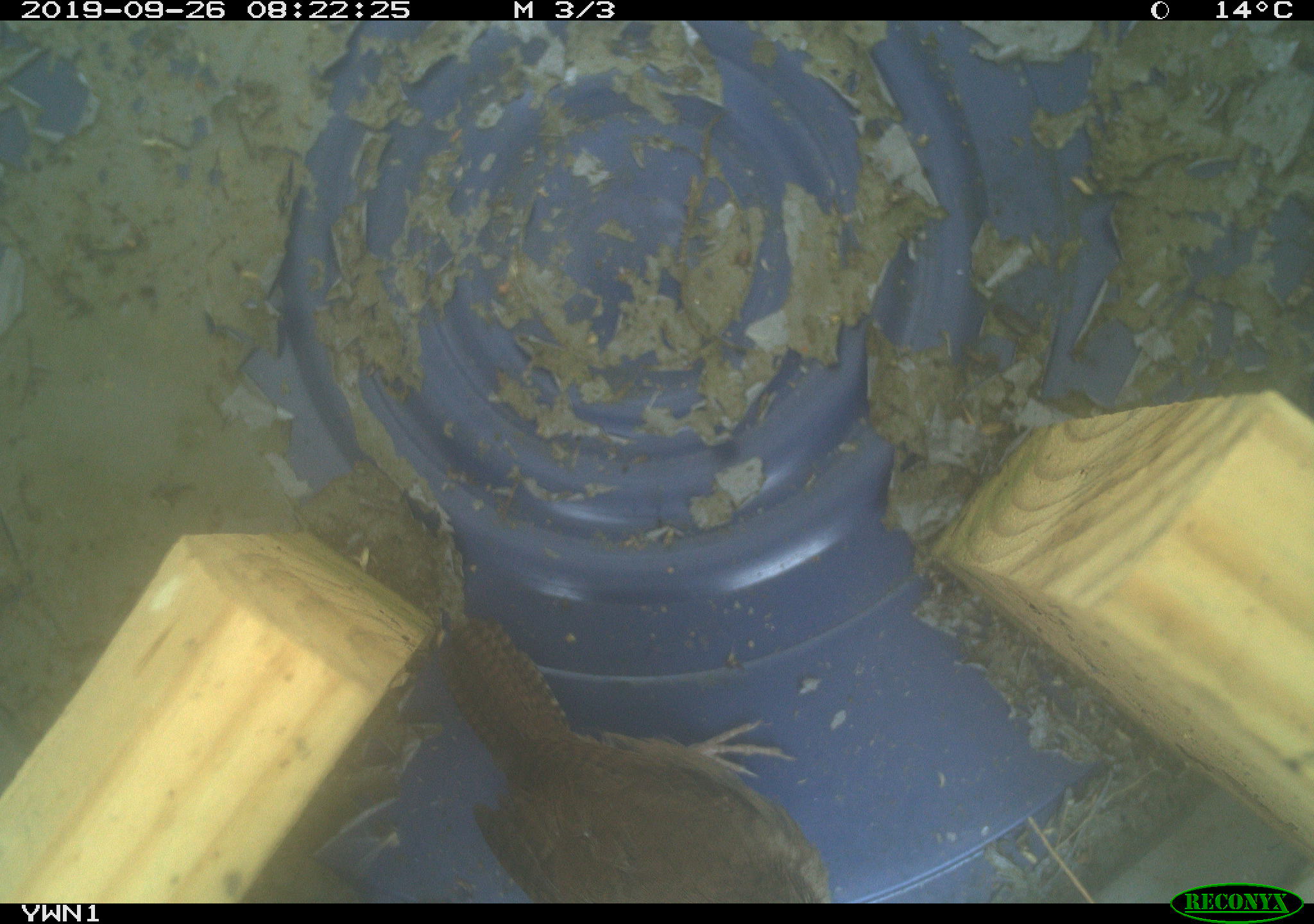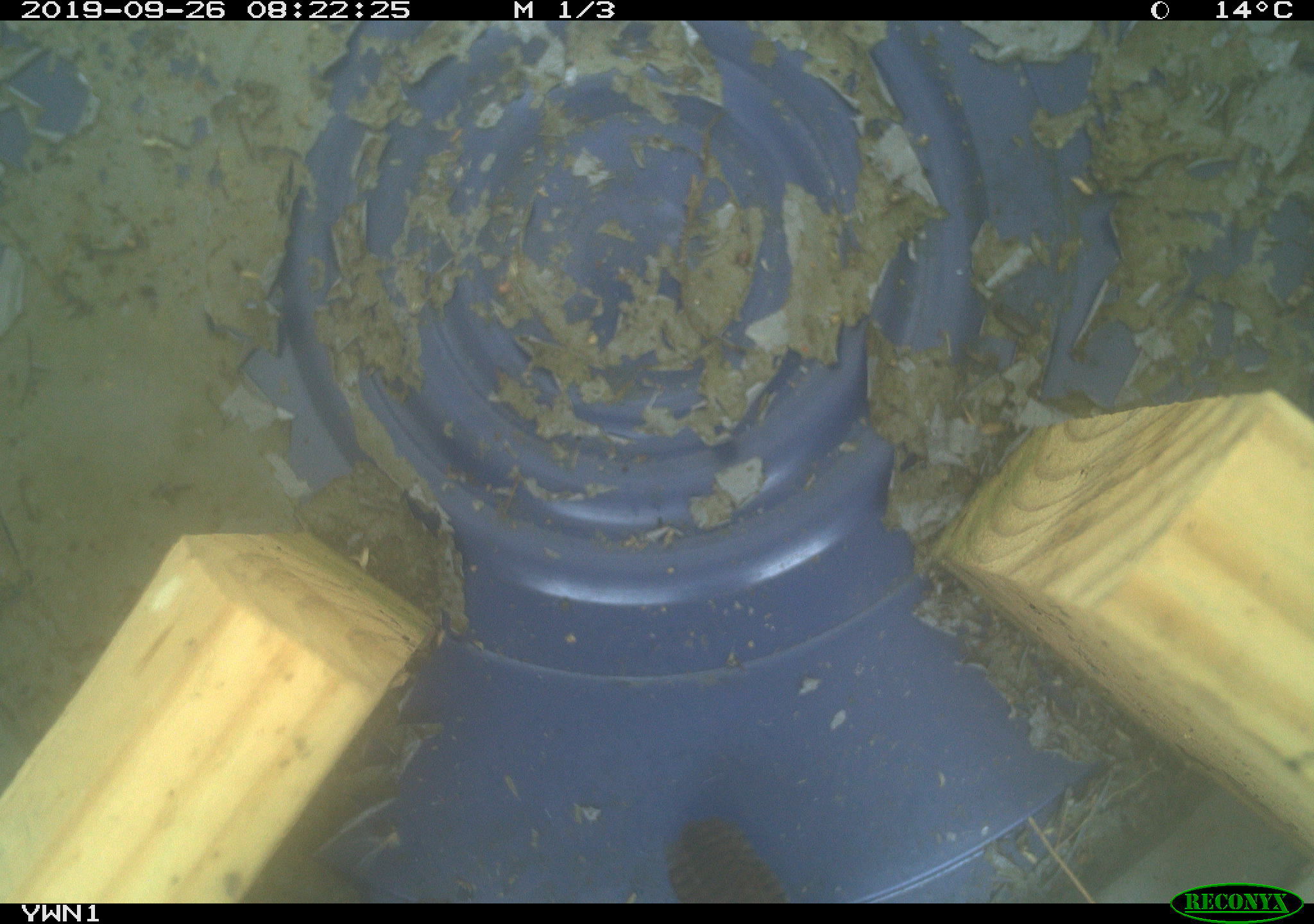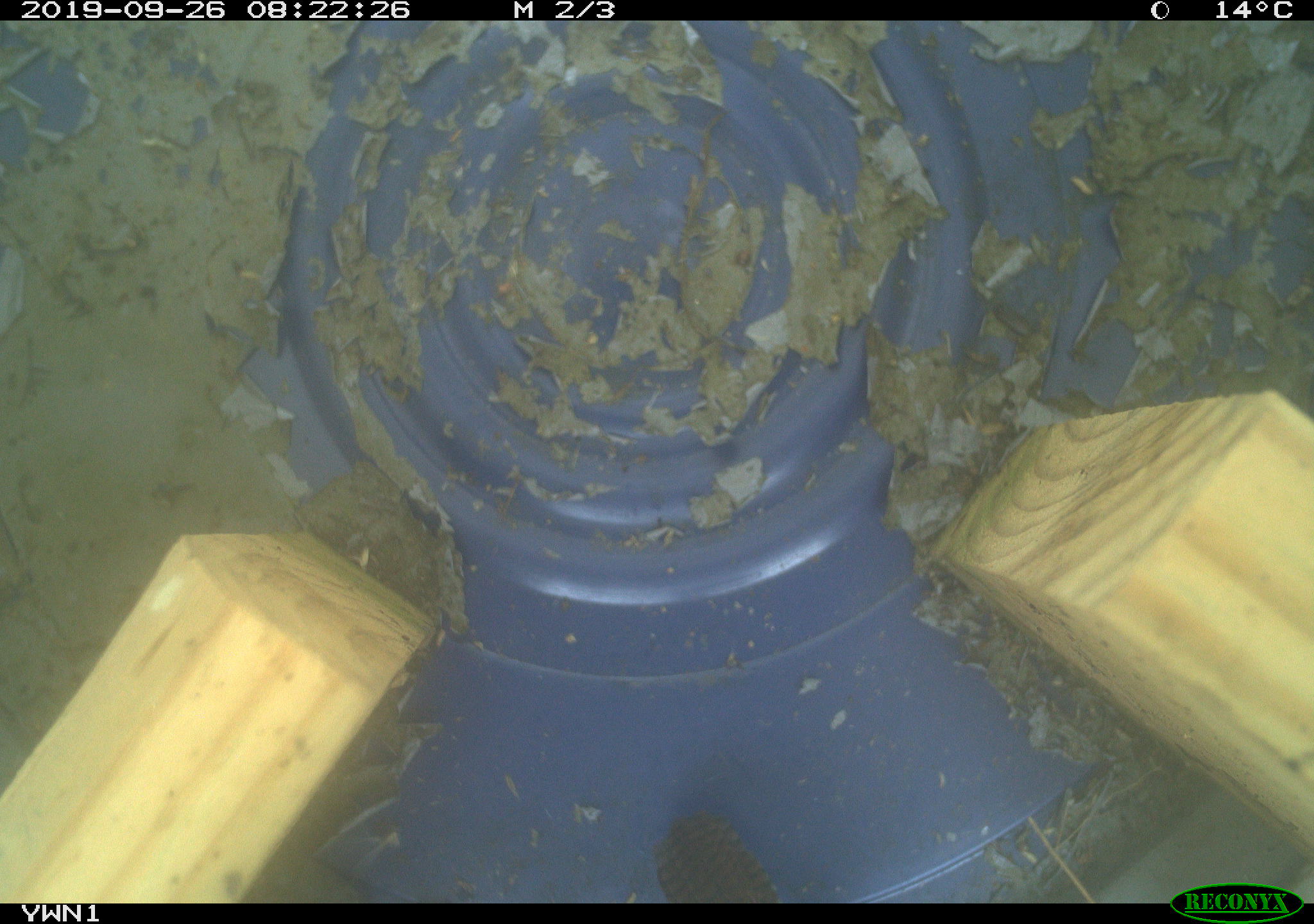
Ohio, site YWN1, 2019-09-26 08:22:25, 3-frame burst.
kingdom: Animalia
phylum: Chordata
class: Aves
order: Passeriformes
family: Troglodytidae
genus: Troglodytes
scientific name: Troglodytes aedon aedon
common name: northern house wren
Northern house wren (Troglodytes aedon aedon).